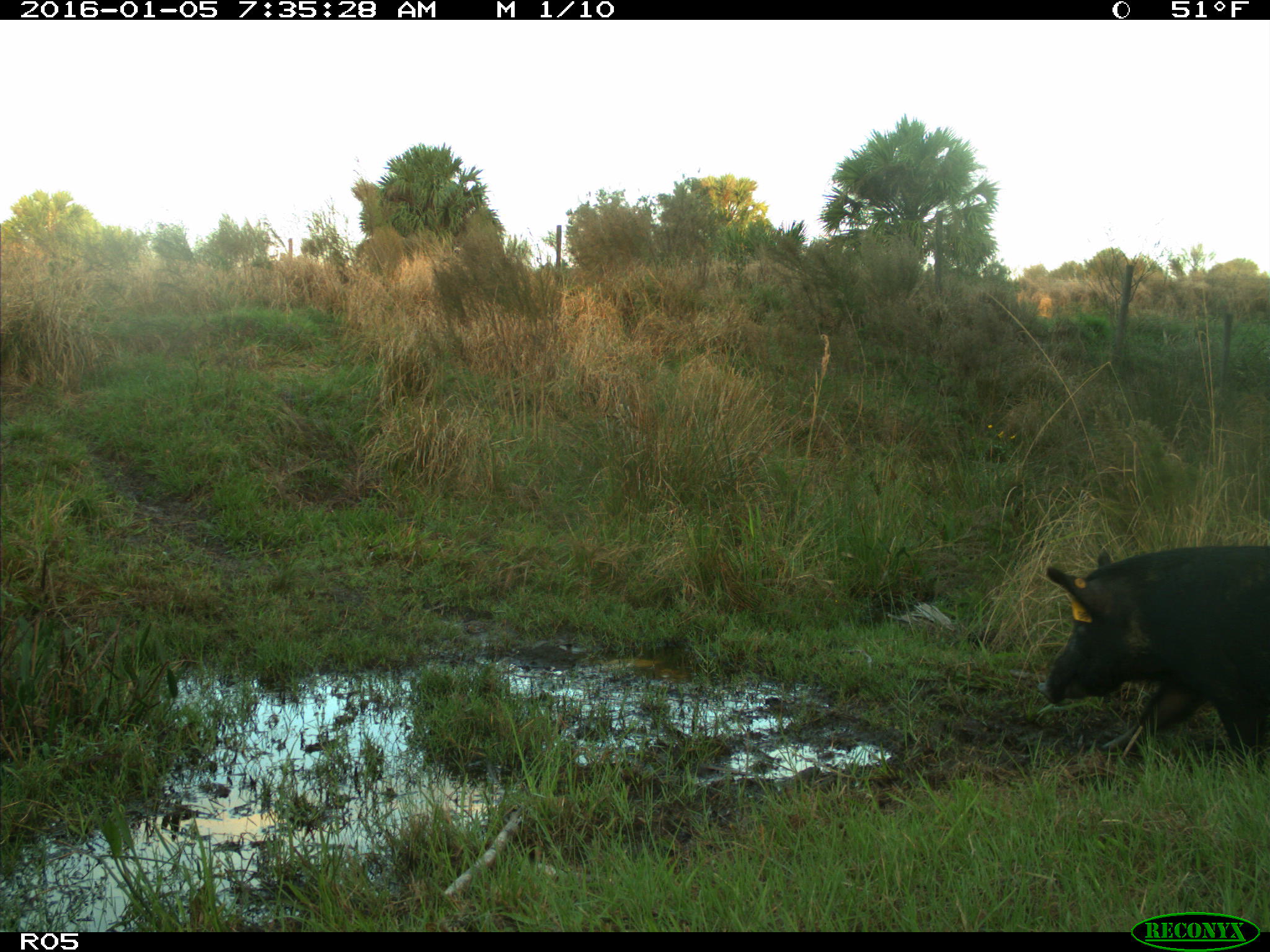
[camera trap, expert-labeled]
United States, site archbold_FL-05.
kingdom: Animalia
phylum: Chordata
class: Mammalia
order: Artiodactyla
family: Suidae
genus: Sus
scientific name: Sus scrofa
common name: wild boar